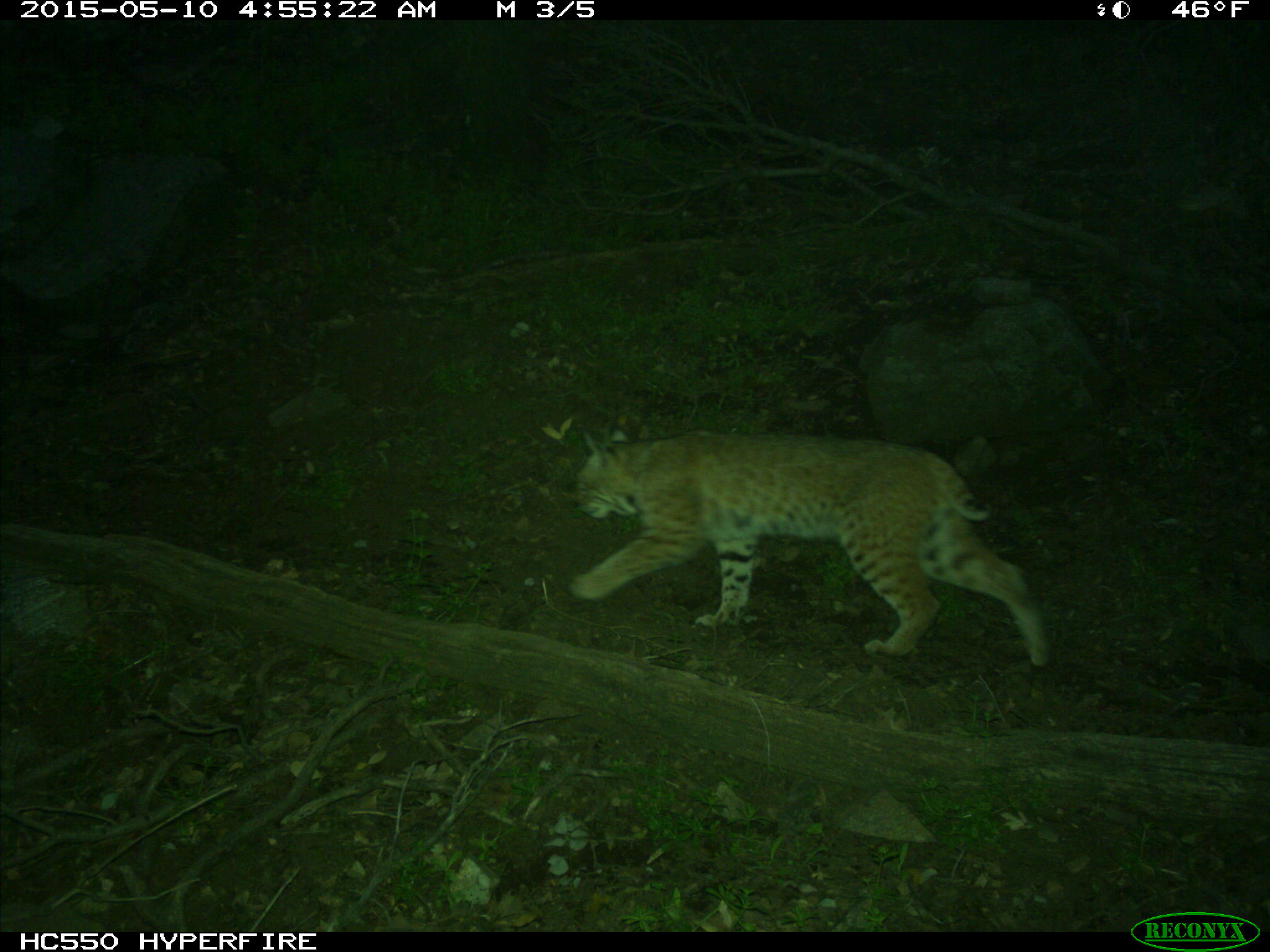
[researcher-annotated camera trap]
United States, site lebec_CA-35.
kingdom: Animalia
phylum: Chordata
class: Mammalia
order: Carnivora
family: Felidae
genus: Lynx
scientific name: Lynx rufus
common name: bobcat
Lynx rufus (bobcat).